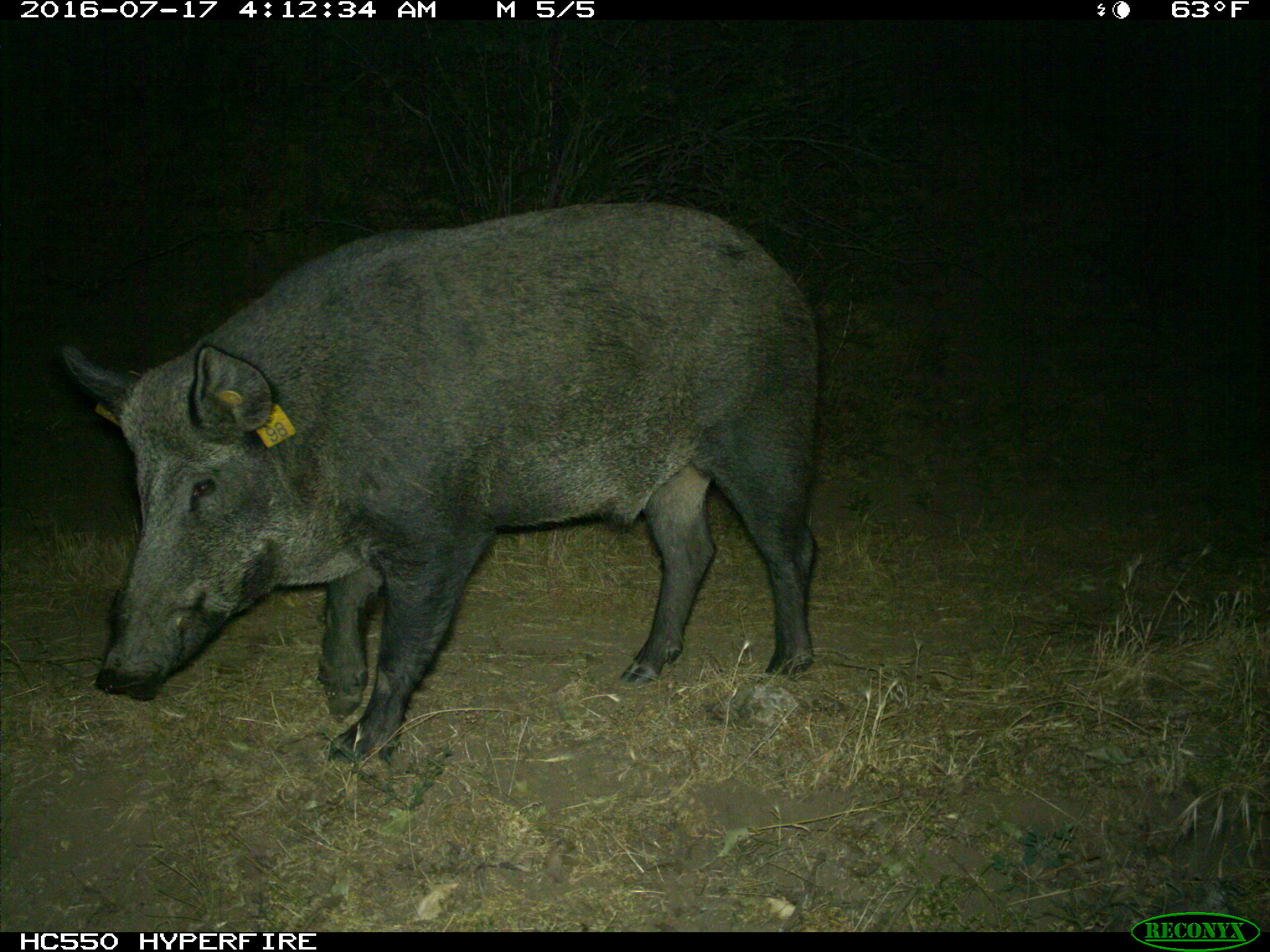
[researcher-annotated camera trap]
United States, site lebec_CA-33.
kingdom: Animalia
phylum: Chordata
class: Mammalia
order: Artiodactyla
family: Suidae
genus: Sus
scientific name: Sus scrofa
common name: wild boar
Sus scrofa (wild boar).